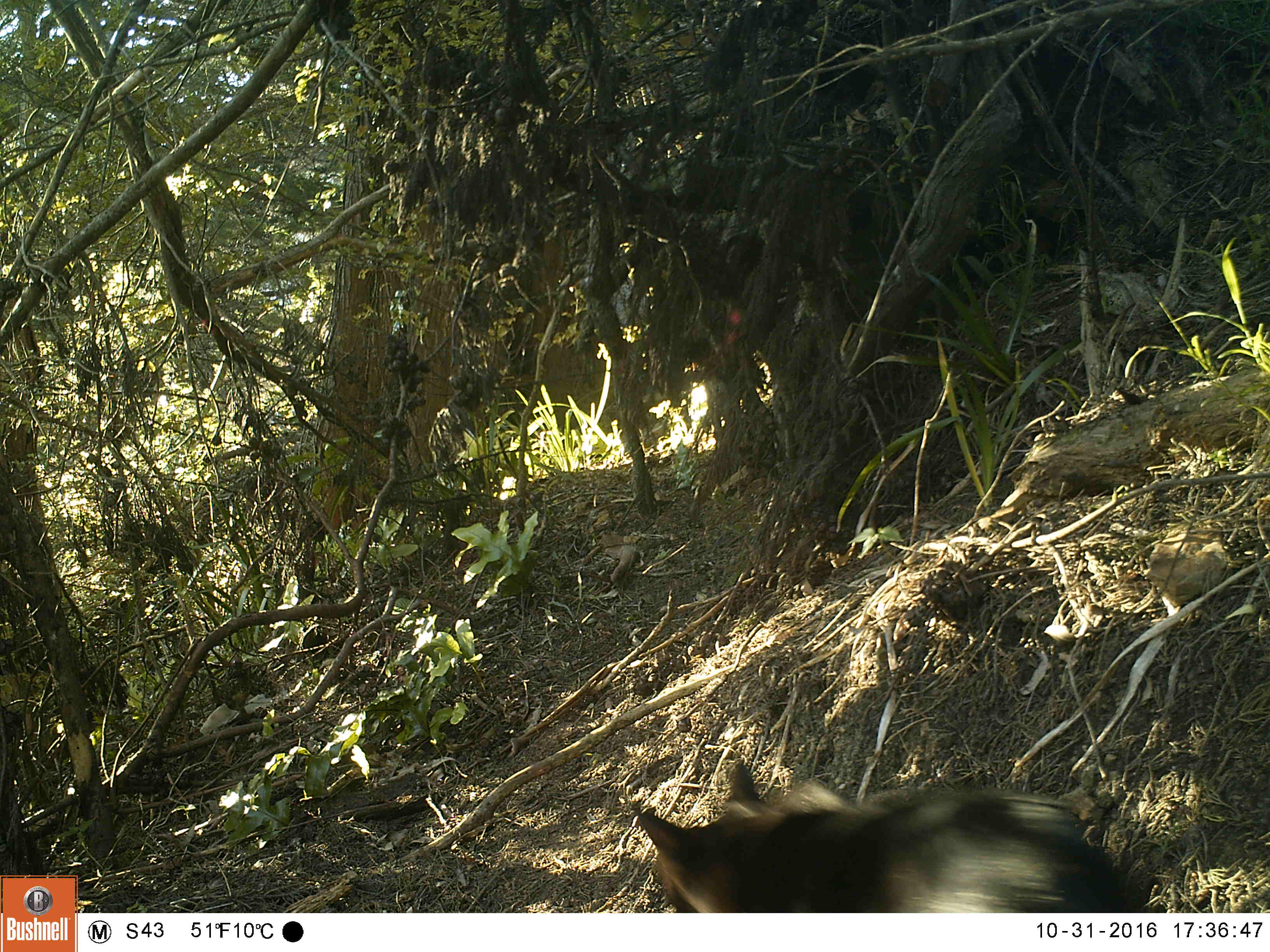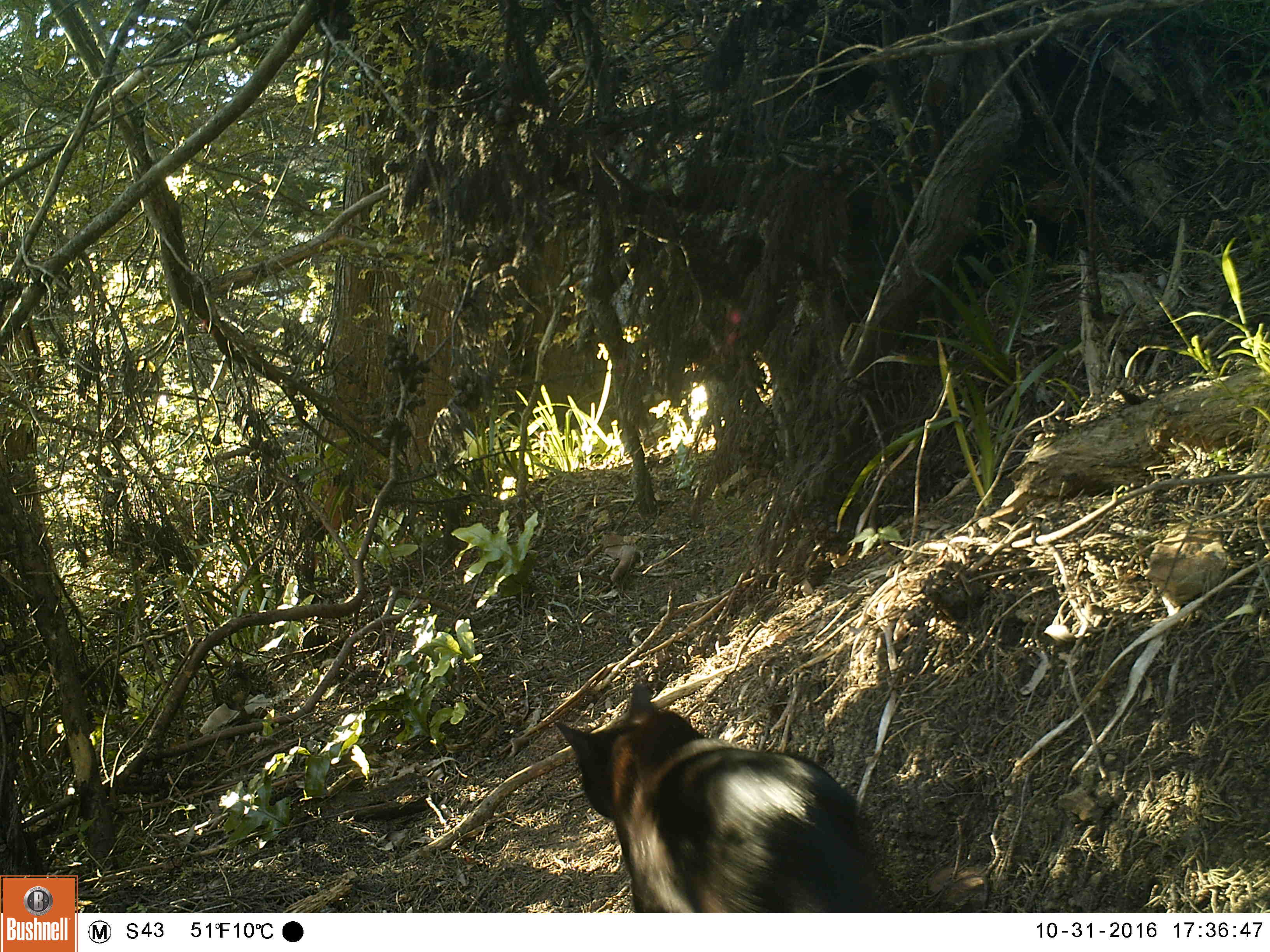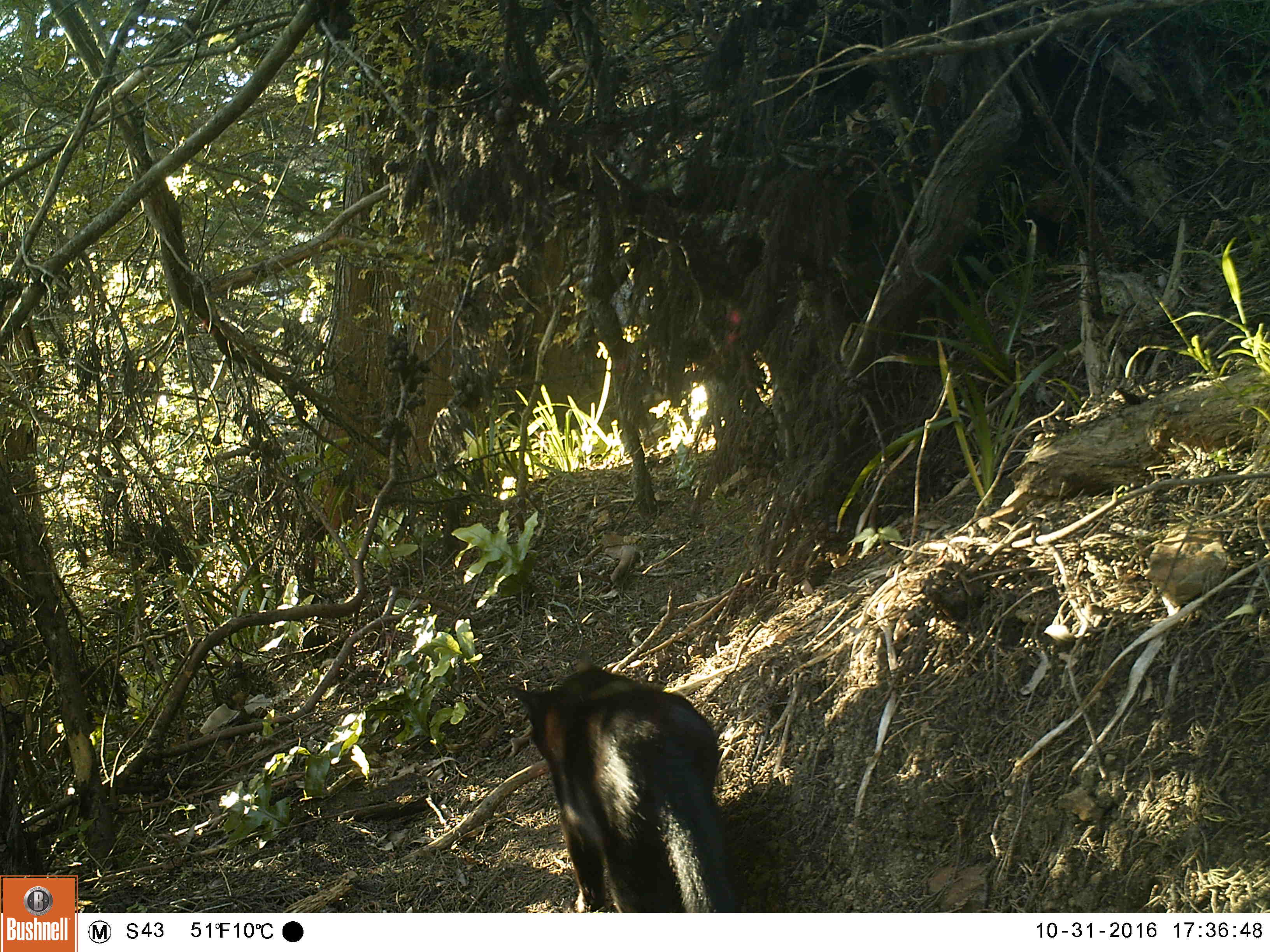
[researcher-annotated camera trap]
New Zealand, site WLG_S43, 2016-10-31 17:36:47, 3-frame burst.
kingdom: Animalia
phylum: Chordata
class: Mammalia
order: Carnivora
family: Felidae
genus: Felis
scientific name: Felis catus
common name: domestic cat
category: cat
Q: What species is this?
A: Cat (domestic cat) (Felis catus).